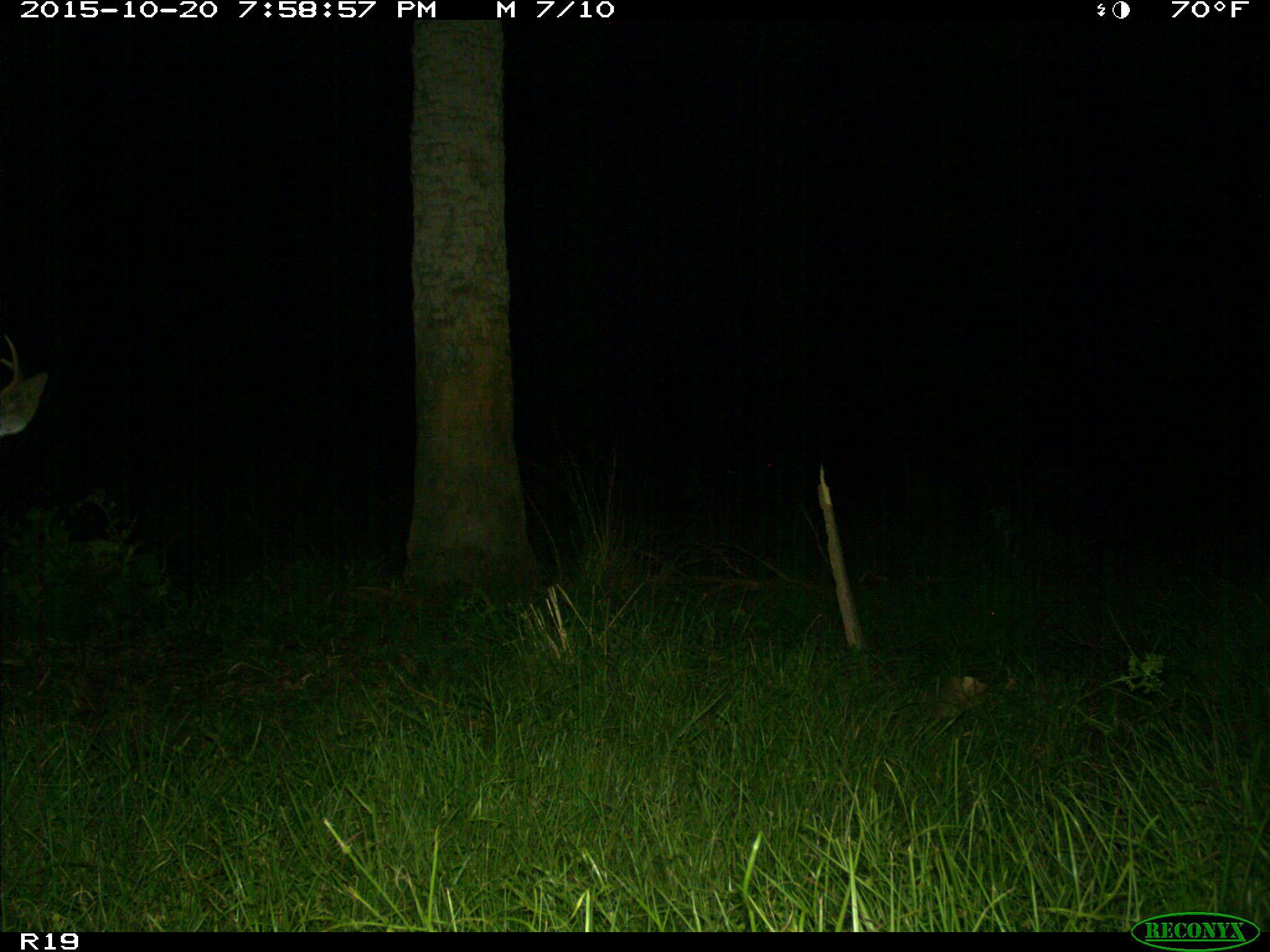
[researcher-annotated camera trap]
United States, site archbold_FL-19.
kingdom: Animalia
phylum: Chordata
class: Mammalia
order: Artiodactyla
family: Cervidae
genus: Odocoileus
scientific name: Odocoileus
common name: deer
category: unidentified deer